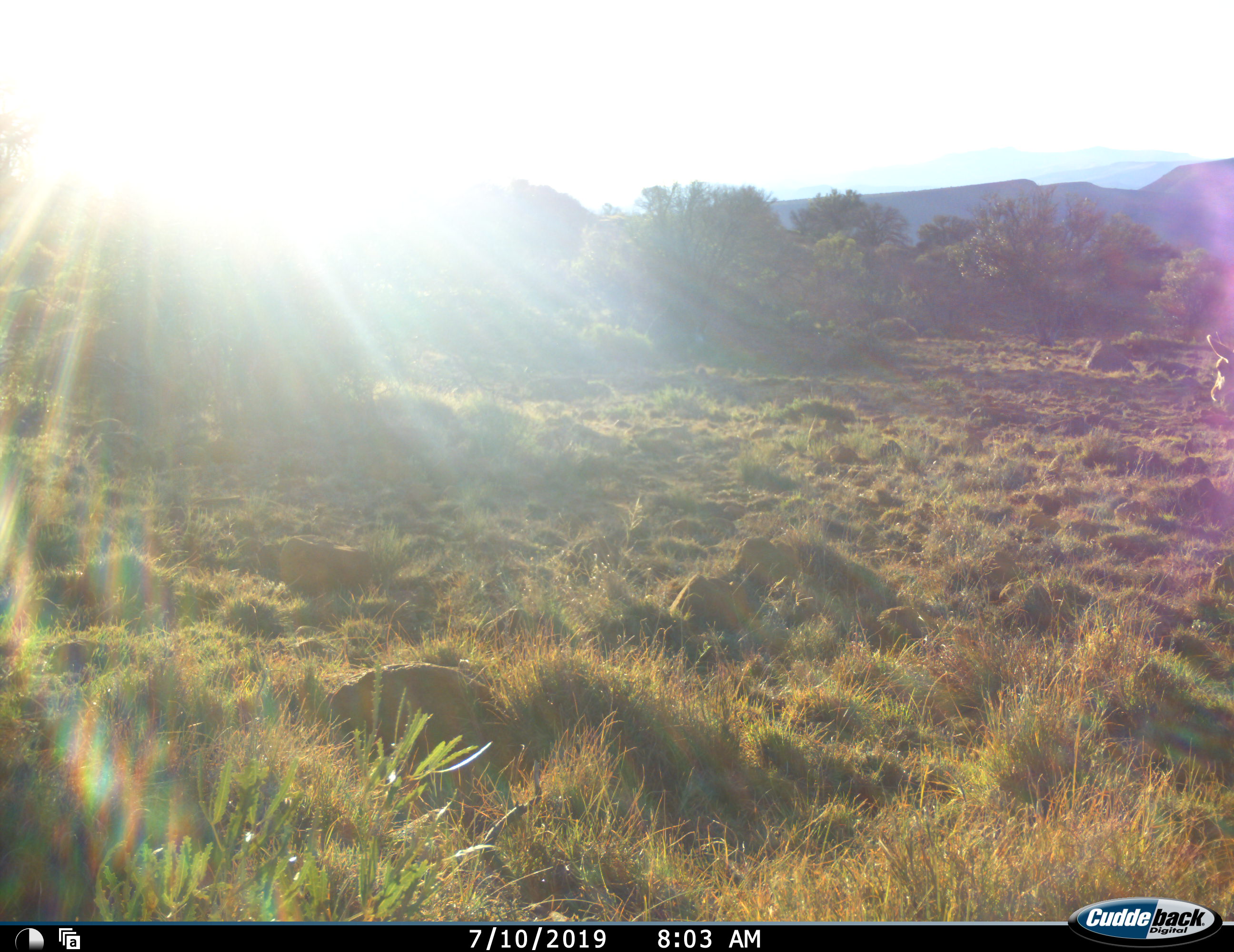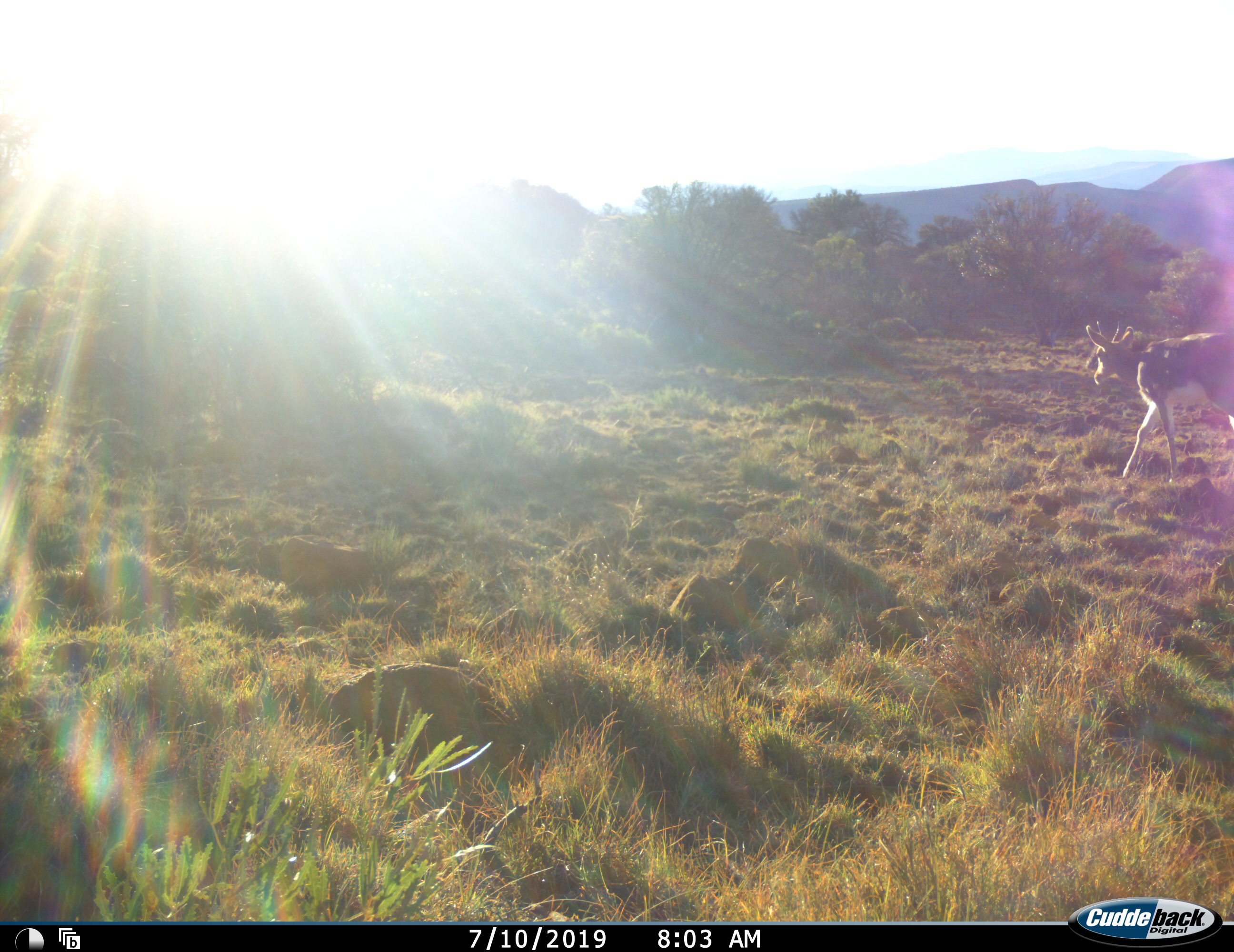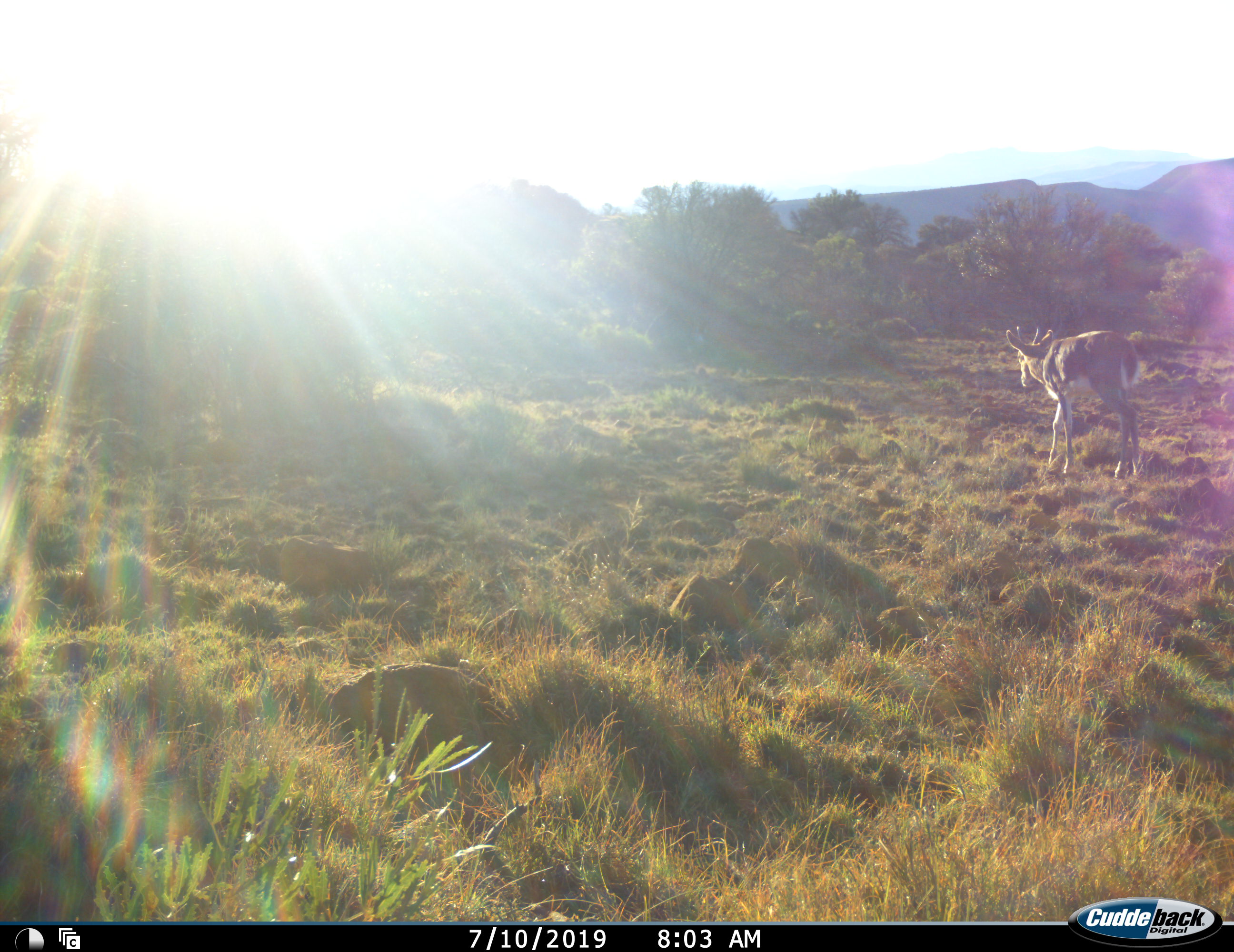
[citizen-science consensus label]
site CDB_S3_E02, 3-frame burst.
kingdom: Animalia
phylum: Chordata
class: Mammalia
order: Artiodactyla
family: Bovidae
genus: Sylvicapra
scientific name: Sylvicapra grimmia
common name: common duiker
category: duikercommongrey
Duikercommongrey (common duiker) (Sylvicapra grimmia), count 1. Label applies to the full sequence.